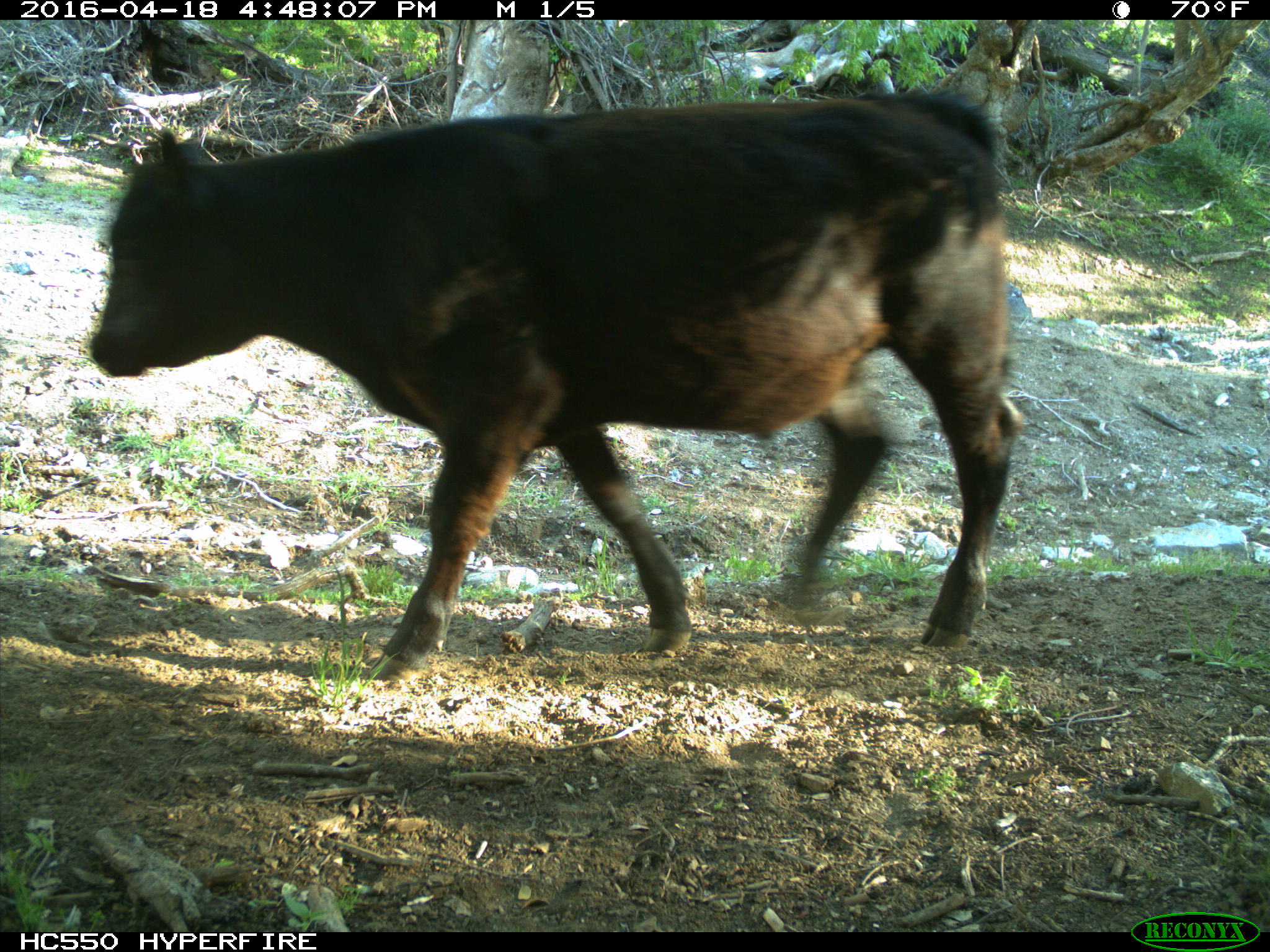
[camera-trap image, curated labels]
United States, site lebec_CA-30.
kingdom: Animalia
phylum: Chordata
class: Mammalia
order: Artiodactyla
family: Bovidae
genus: Bos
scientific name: Bos taurus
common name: domestic cow